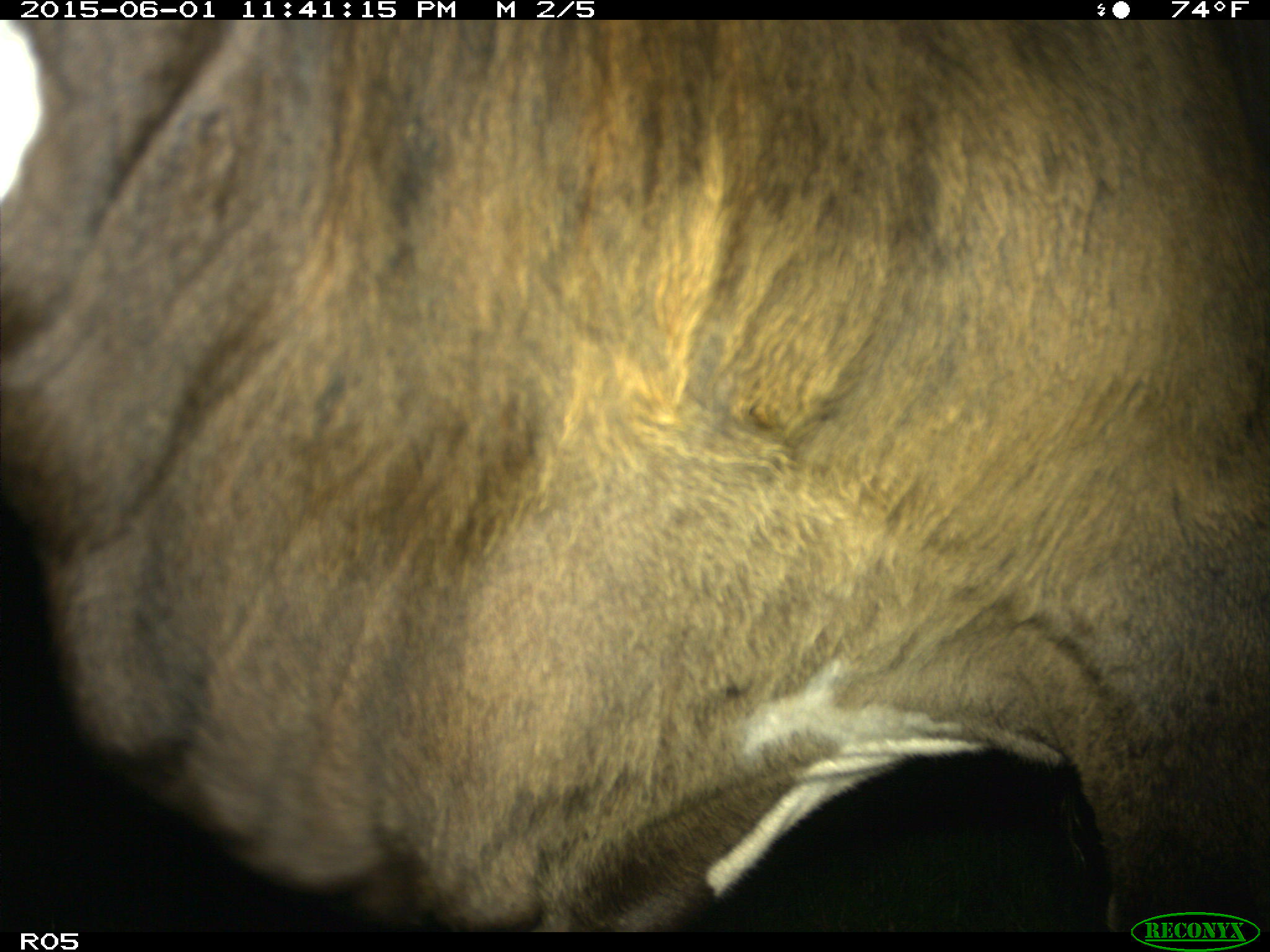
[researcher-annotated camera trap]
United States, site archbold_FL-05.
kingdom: Animalia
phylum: Chordata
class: Mammalia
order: Artiodactyla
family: Bovidae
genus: Bos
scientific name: Bos taurus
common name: domestic cow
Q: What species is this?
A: Bos taurus (domestic cow).